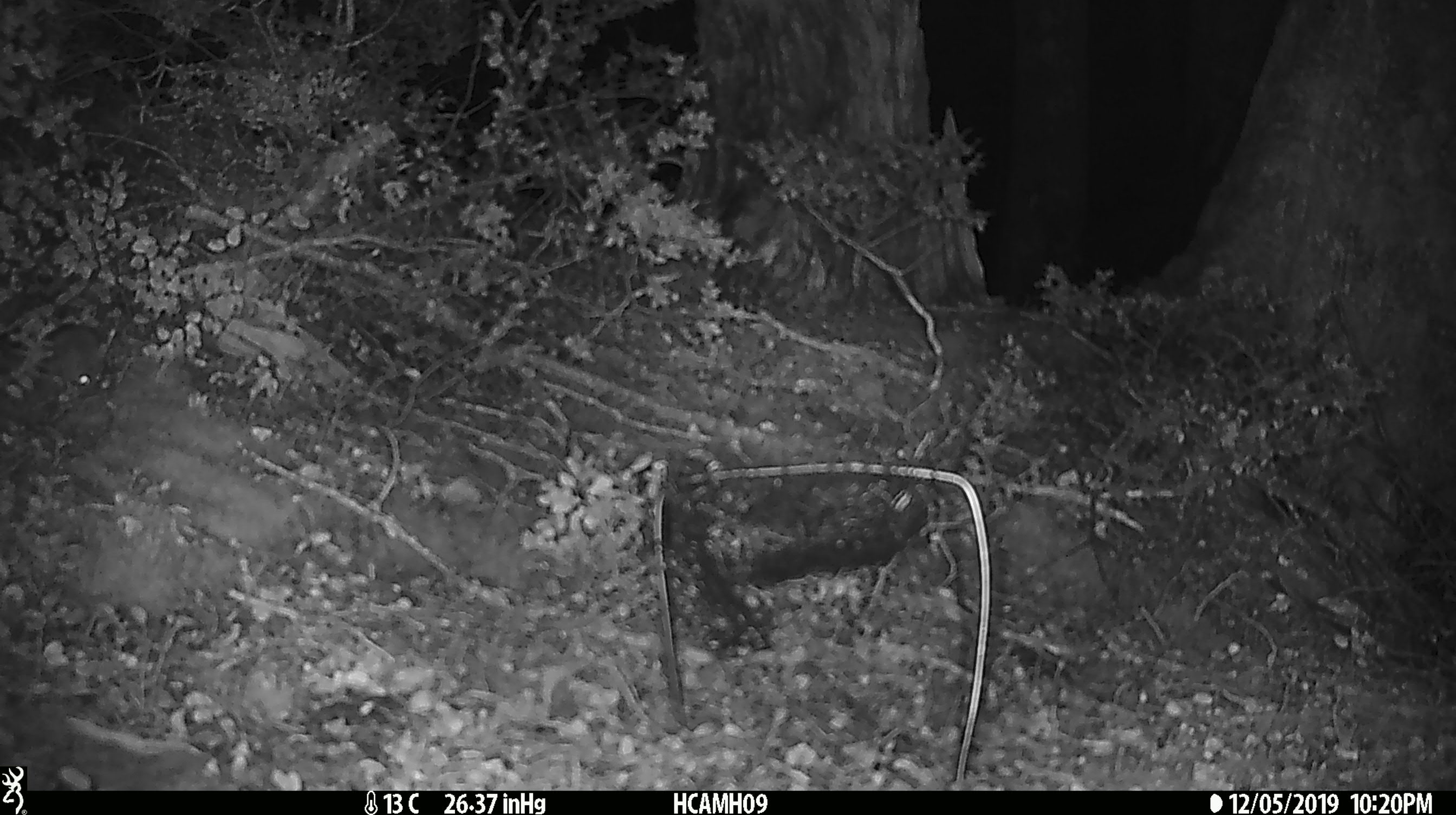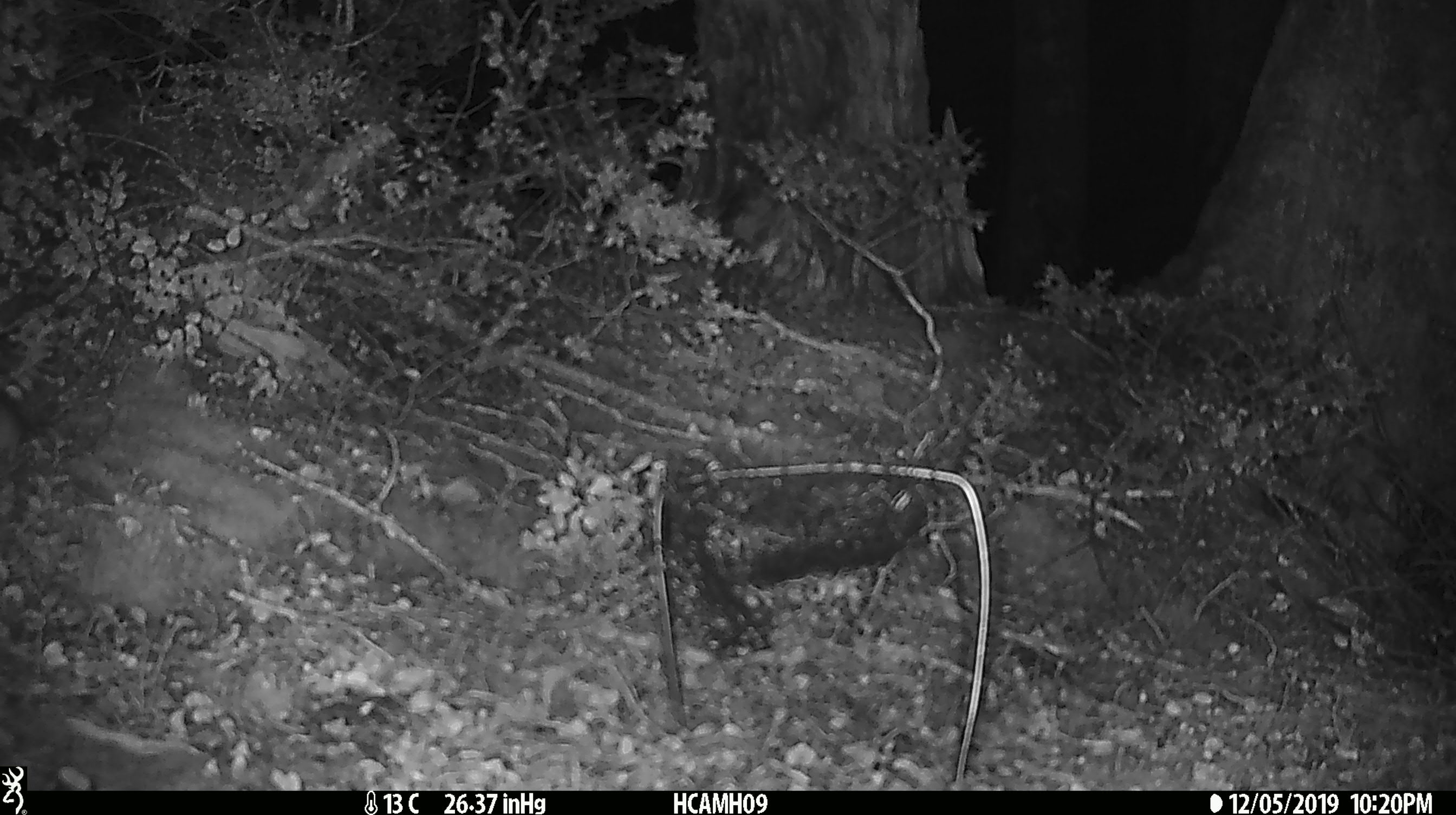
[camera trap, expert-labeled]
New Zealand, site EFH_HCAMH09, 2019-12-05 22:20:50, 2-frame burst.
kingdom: Animalia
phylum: Chordata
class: Mammalia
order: Rodentia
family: Muridae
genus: Mus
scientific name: Mus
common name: mouse